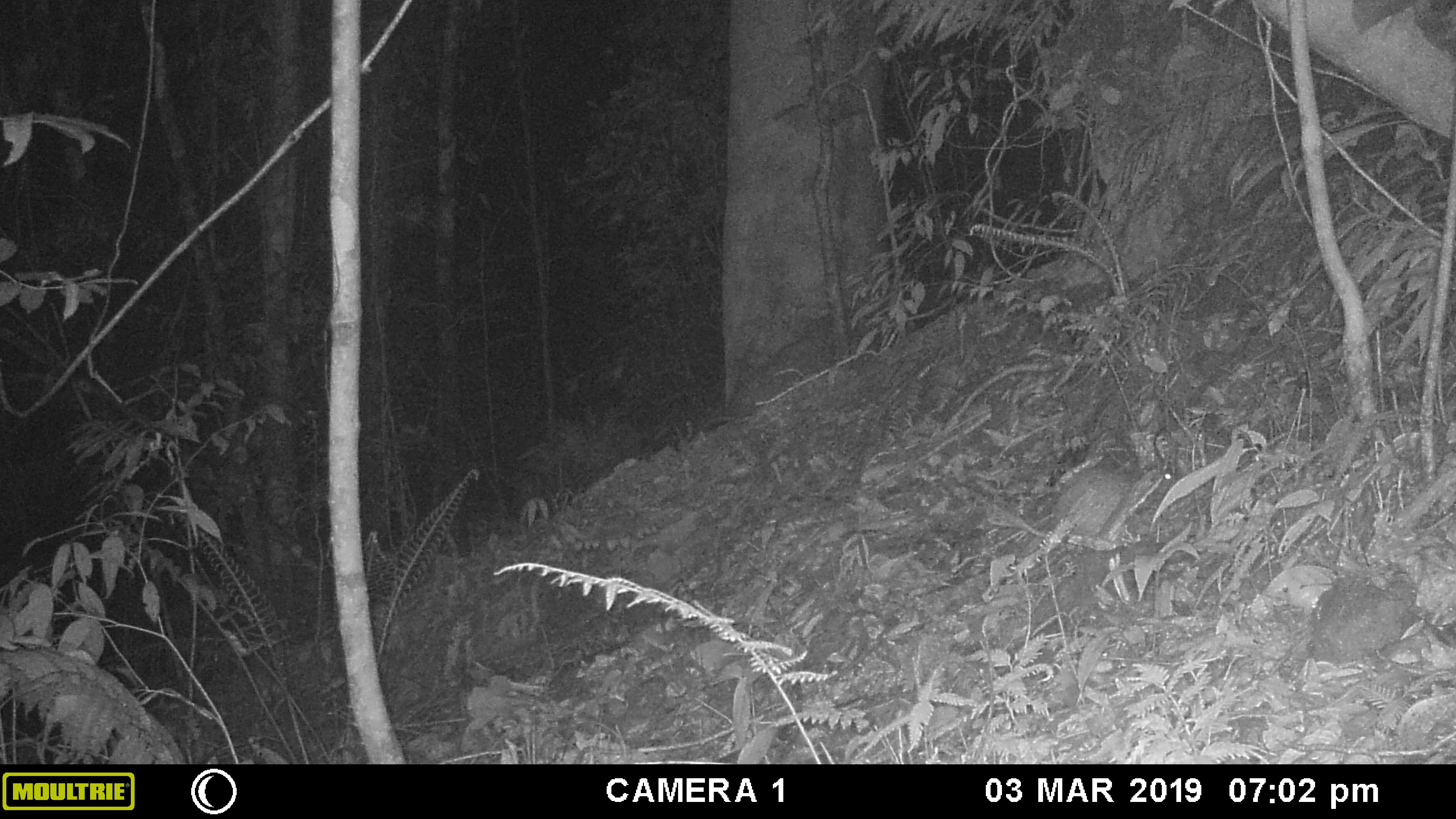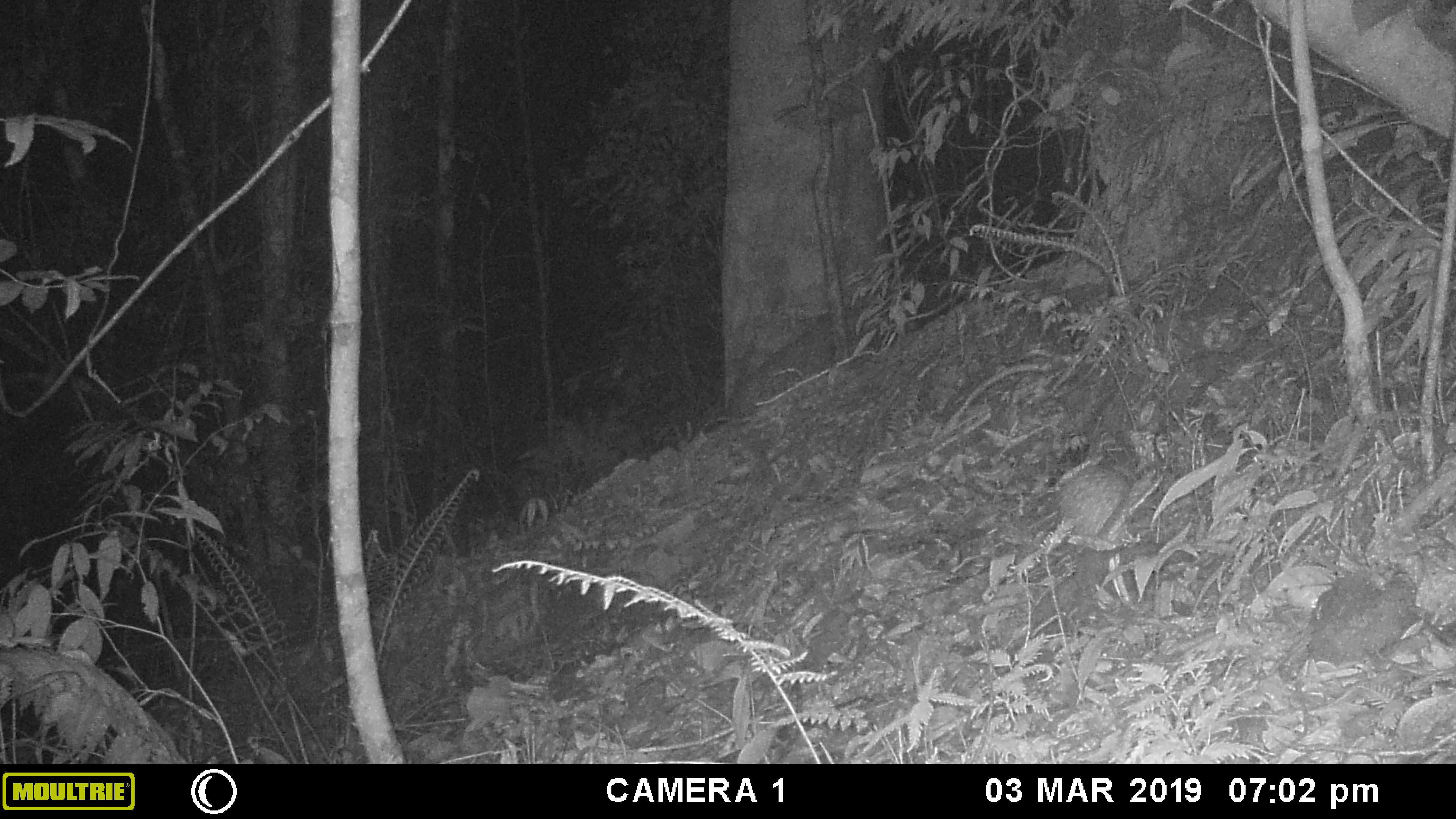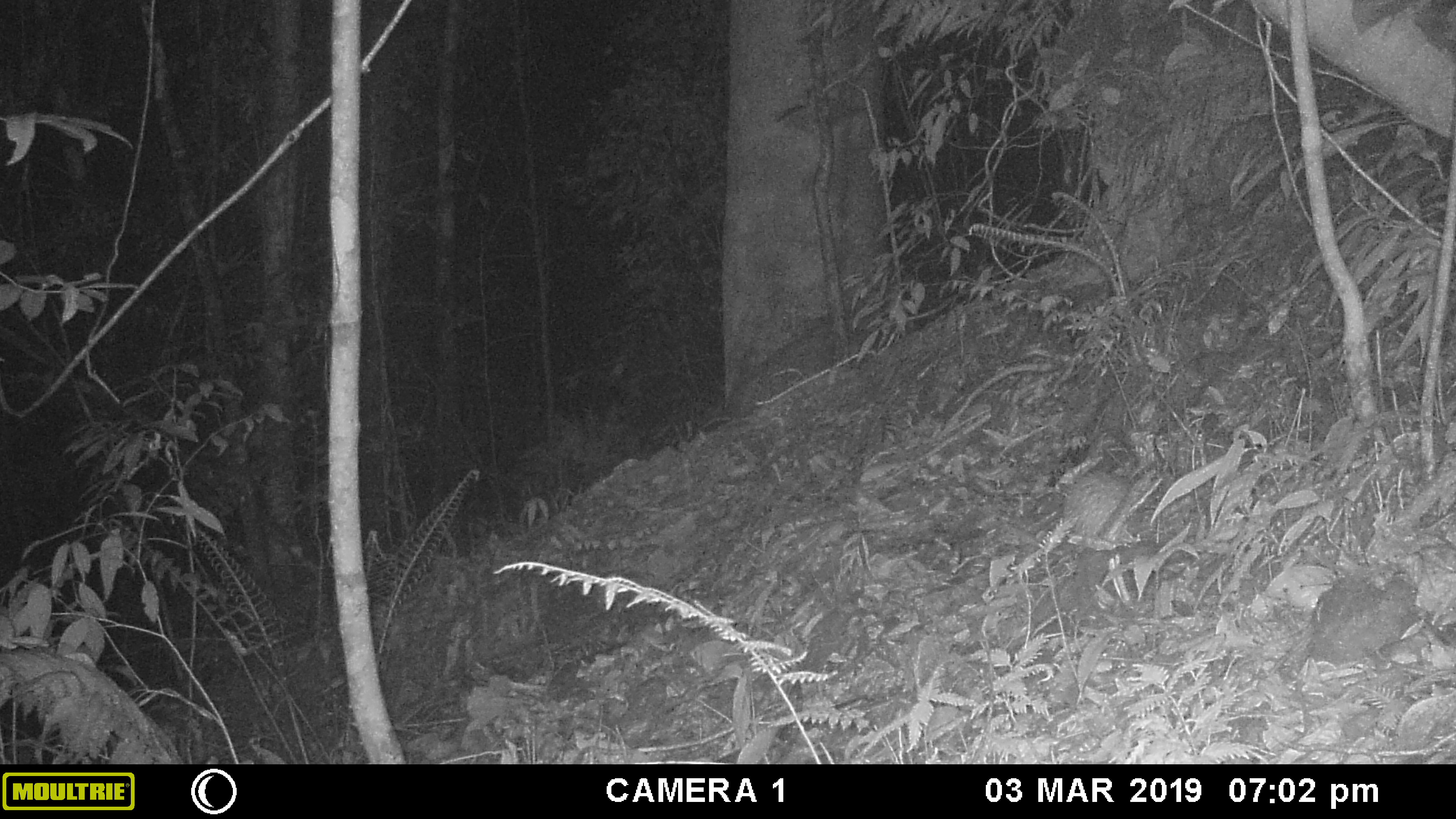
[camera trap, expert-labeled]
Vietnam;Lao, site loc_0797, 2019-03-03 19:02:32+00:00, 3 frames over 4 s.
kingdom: Animalia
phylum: Chordata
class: Mammalia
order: Rodentia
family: Hystricidae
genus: Atherurus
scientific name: Atherurus macrourus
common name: asiatic brush-tailed porcupine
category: asiatic brush tailed porcupine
Asiatic brush tailed porcupine (asiatic brush-tailed porcupine) (Atherurus macrourus). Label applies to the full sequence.